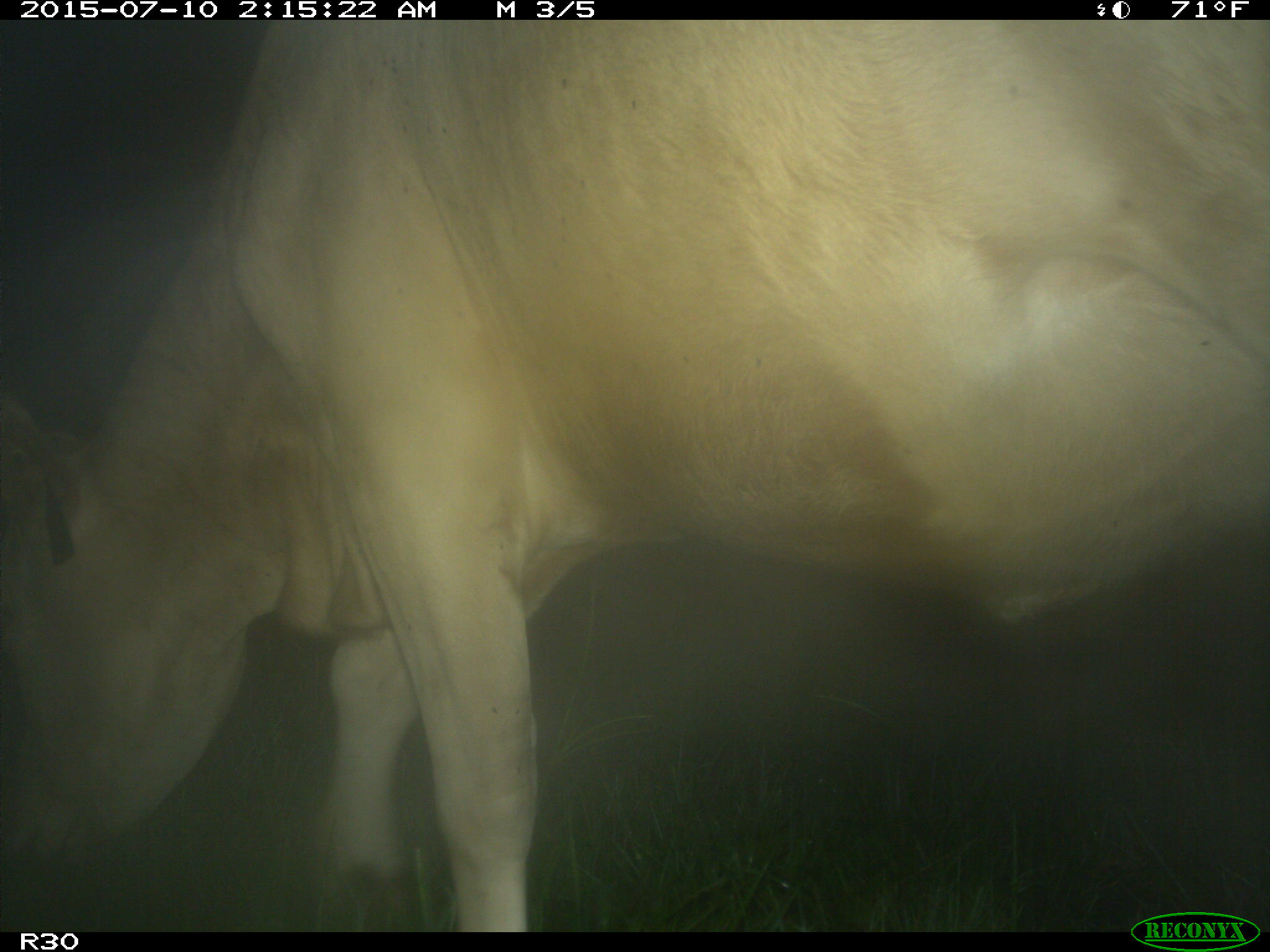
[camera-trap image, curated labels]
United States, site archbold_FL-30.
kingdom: Animalia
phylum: Chordata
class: Mammalia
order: Artiodactyla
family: Bovidae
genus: Bos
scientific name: Bos taurus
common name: domestic cow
Bos taurus (domestic cow).